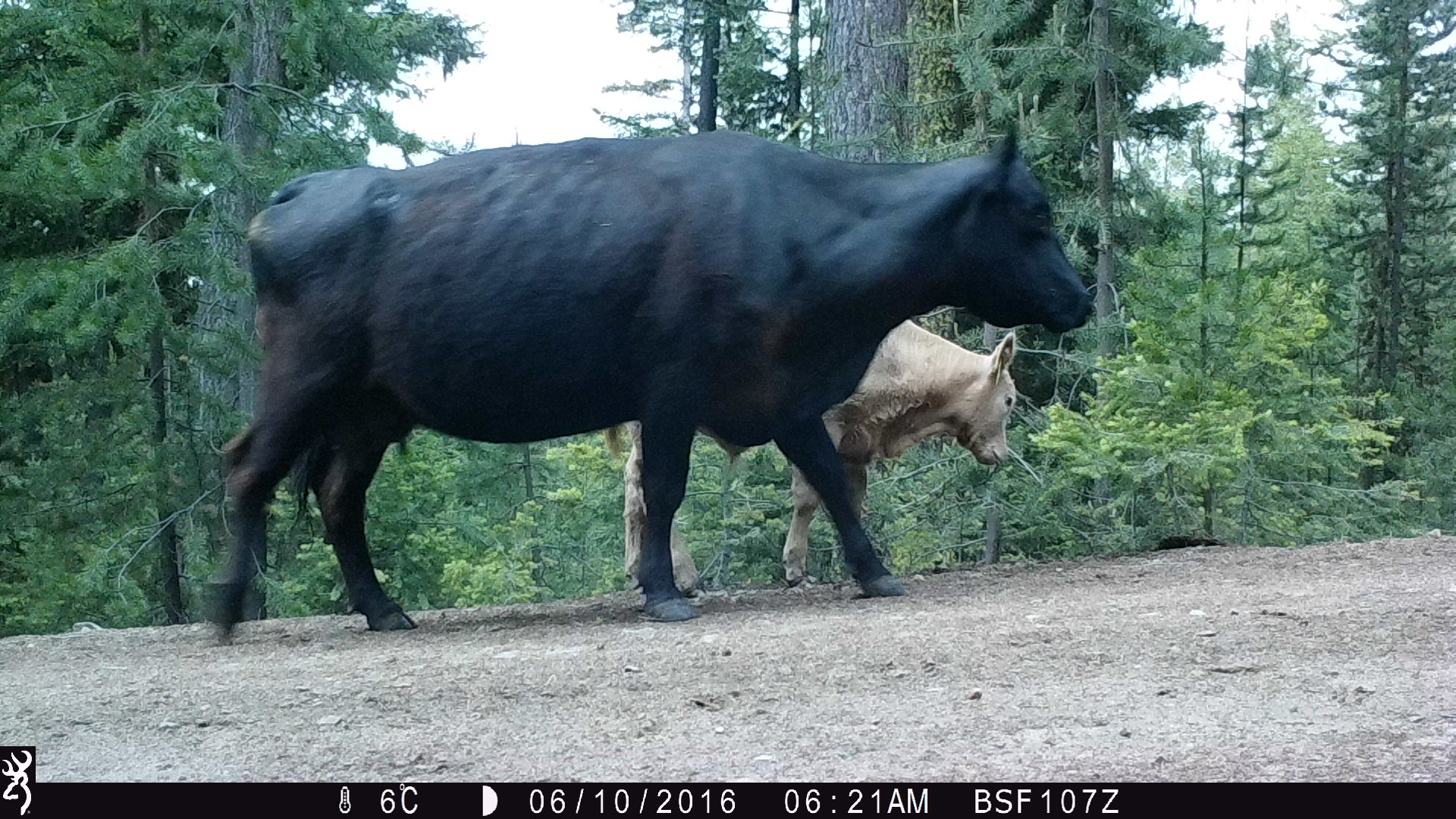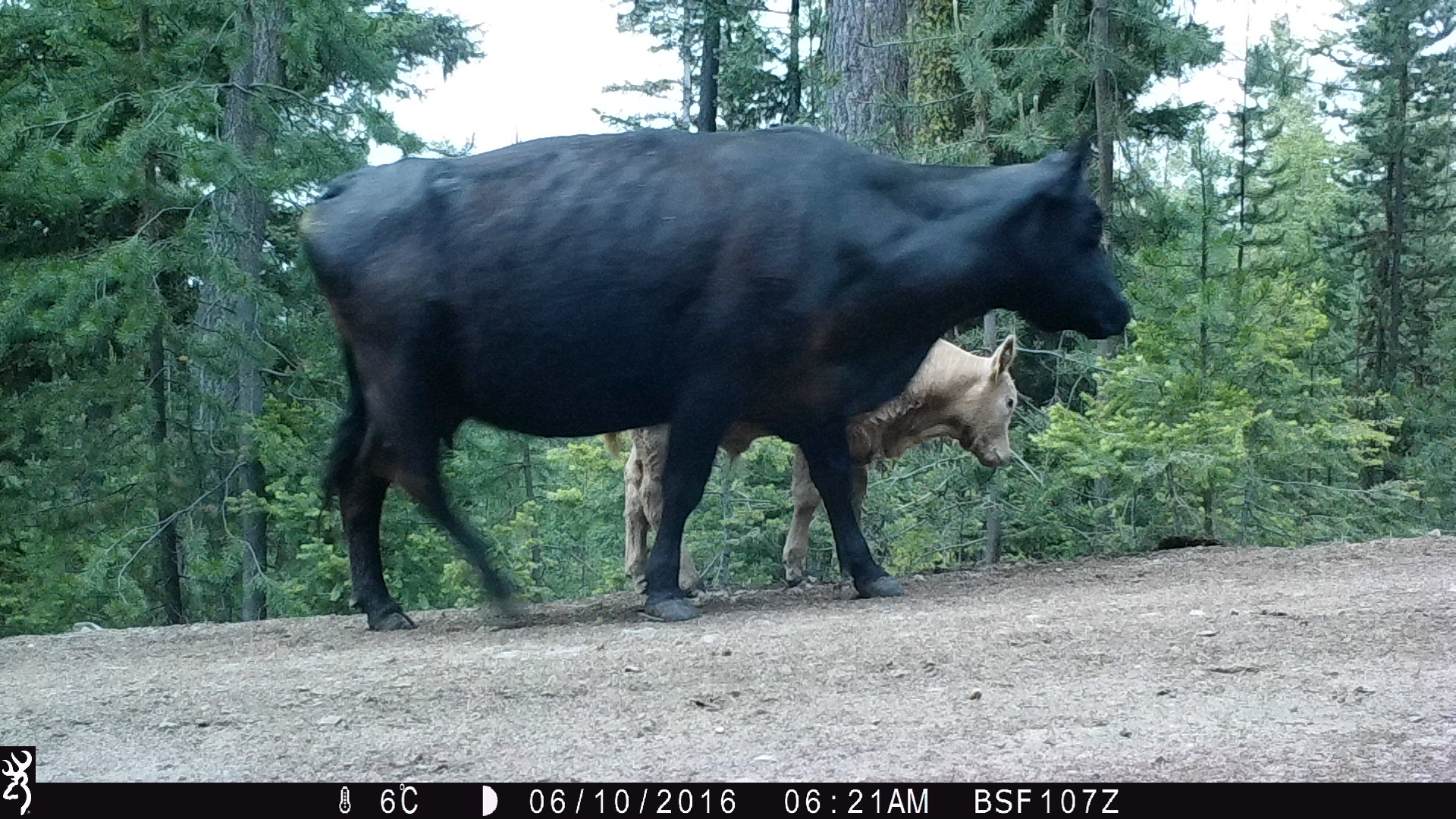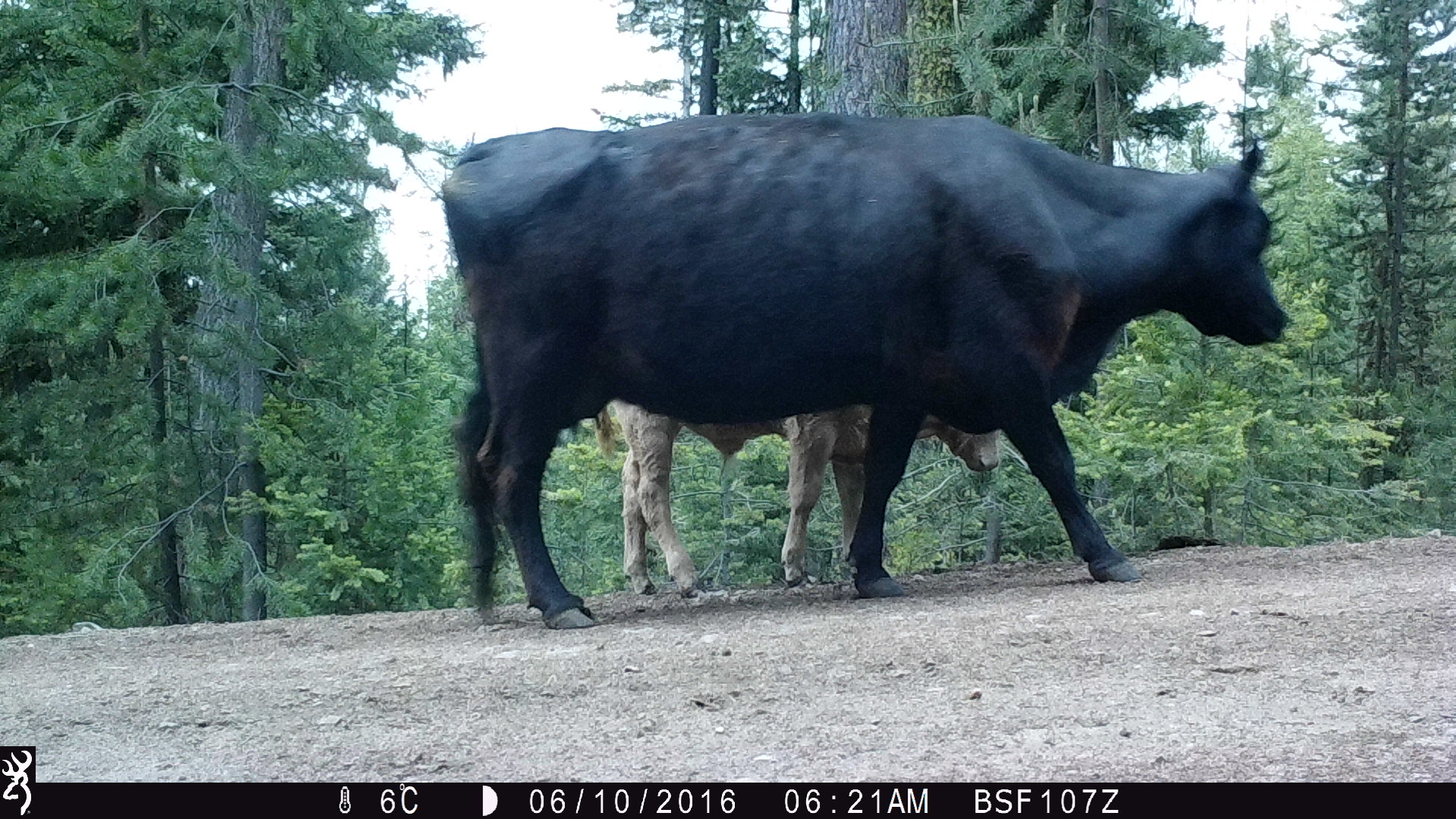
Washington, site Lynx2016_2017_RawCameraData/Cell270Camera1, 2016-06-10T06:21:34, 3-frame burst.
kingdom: Animalia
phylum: Chordata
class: Mammalia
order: Artiodactyla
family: Bovidae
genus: Bos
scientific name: Bos taurus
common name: domestic cattle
Domestic cattle (Bos taurus). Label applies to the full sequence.